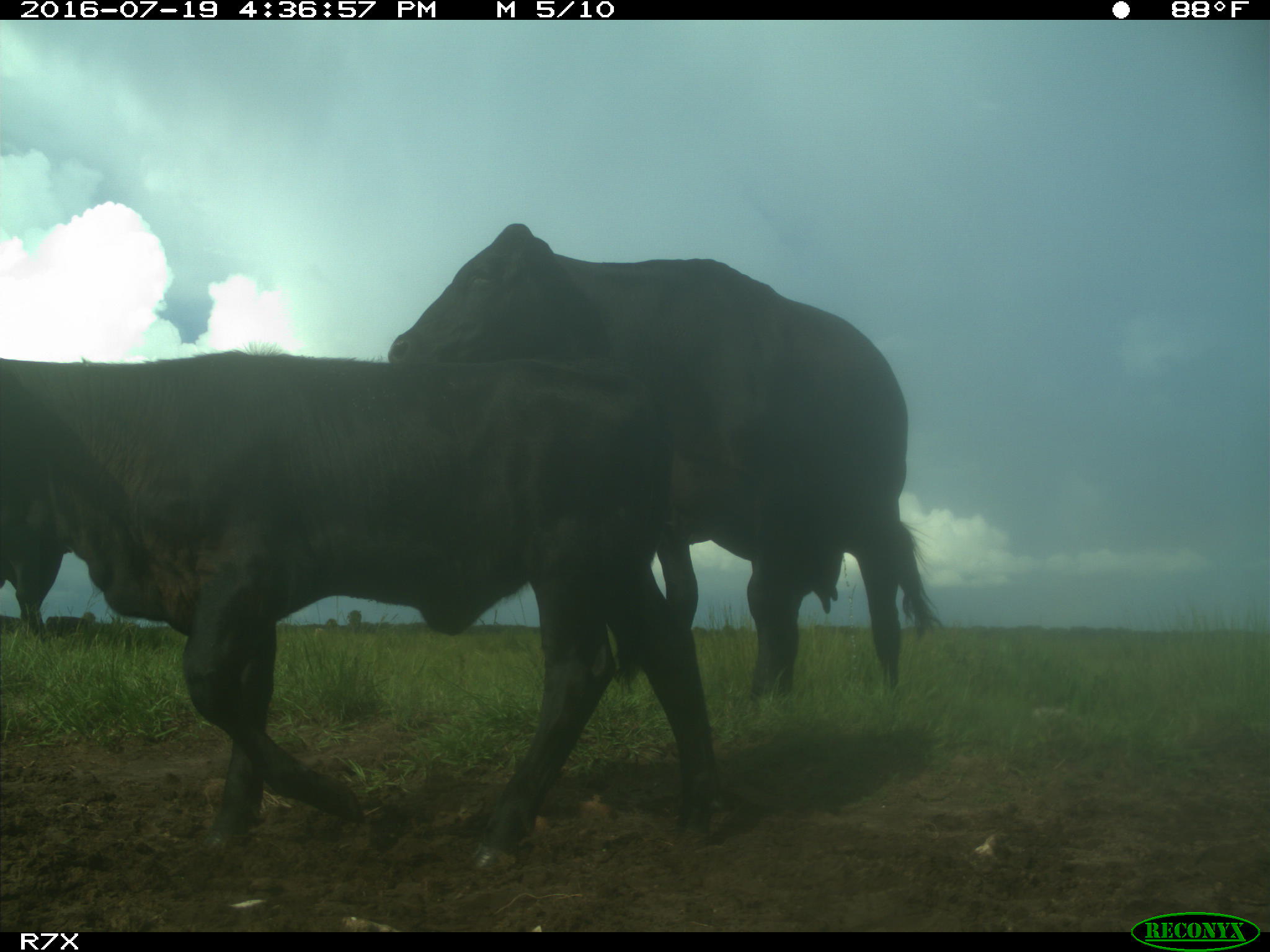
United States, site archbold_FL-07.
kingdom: Animalia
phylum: Chordata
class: Mammalia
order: Artiodactyla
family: Bovidae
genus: Bos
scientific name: Bos taurus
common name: domestic cow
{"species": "Bos taurus (domestic cow)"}